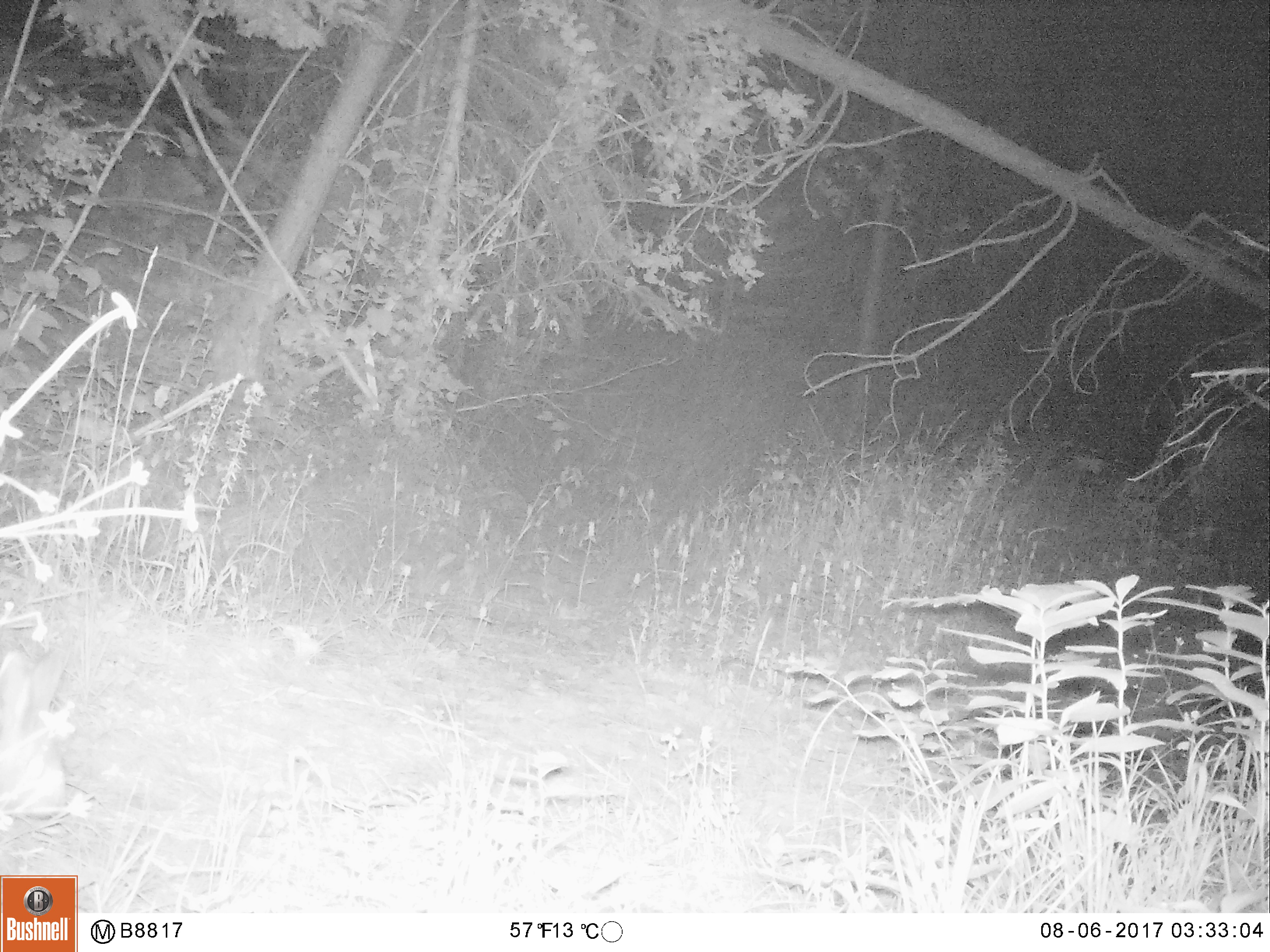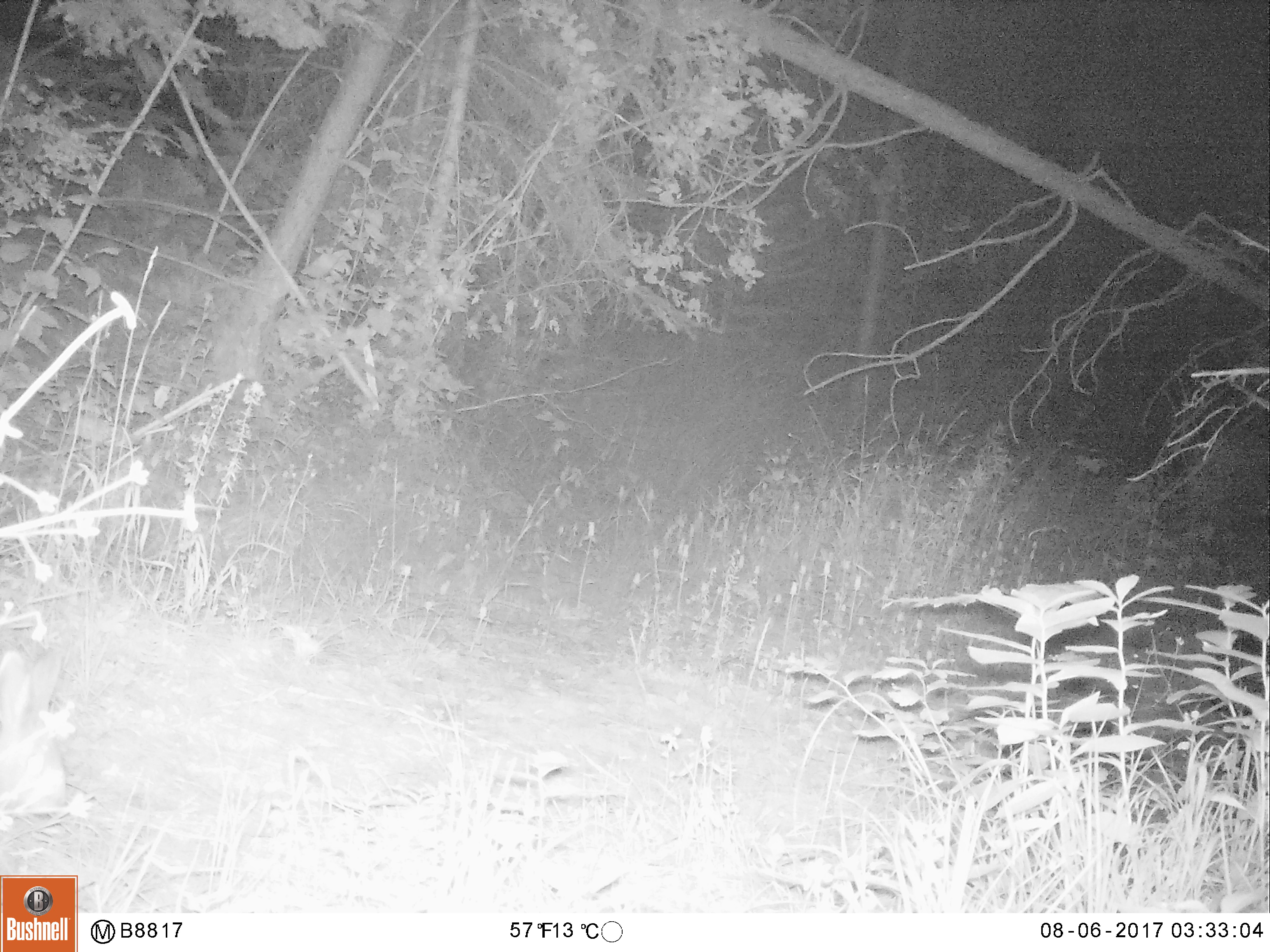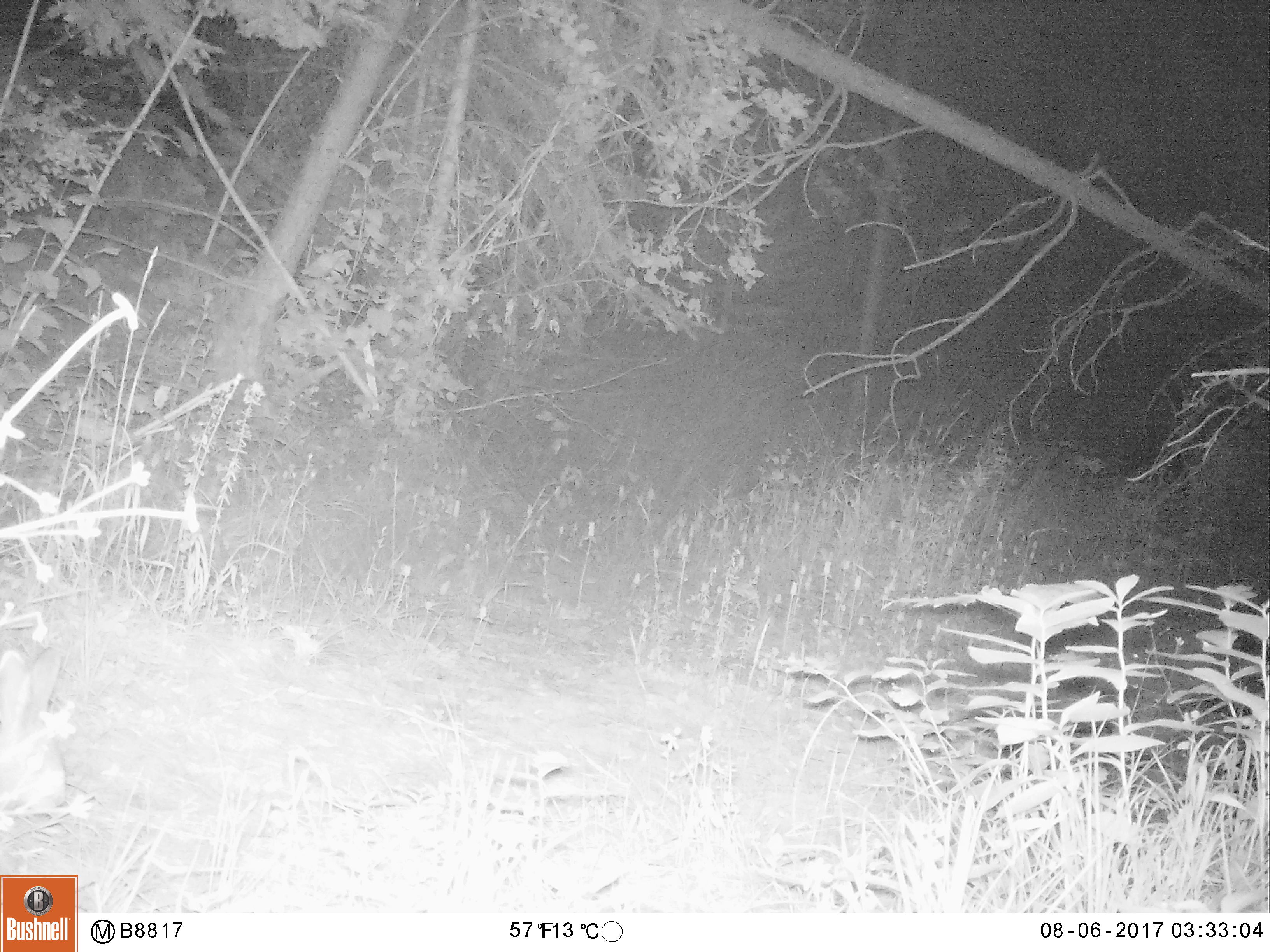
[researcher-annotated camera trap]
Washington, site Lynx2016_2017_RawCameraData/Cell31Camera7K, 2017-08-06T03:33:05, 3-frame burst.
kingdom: Animalia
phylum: Chordata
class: Mammalia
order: Lagomorpha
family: Leporidae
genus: Lepus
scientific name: Lepus americanus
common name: snowshoe hare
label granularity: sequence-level